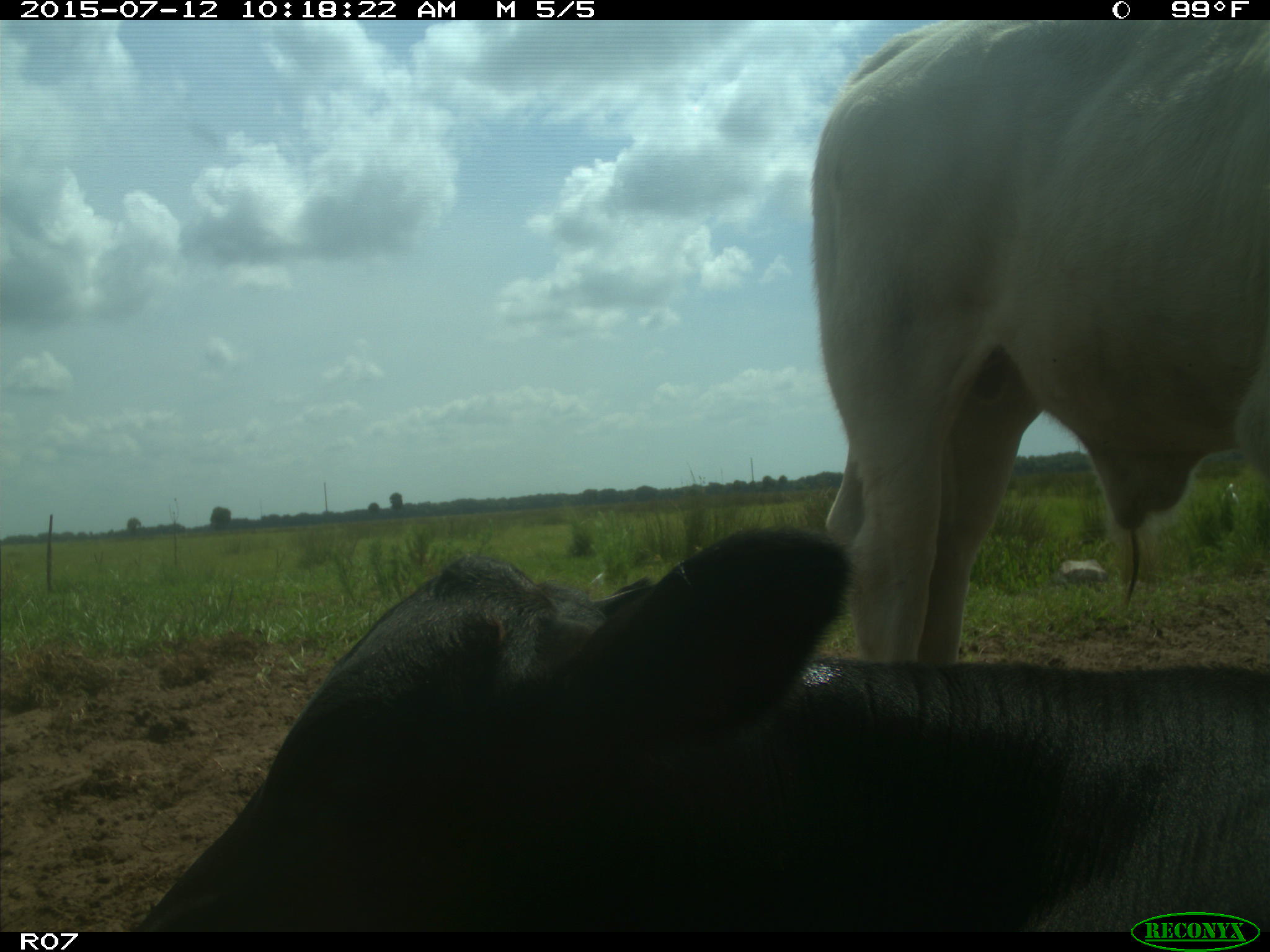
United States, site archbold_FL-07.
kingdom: Animalia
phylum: Chordata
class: Mammalia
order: Artiodactyla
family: Bovidae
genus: Bos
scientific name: Bos taurus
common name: domestic cow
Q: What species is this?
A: Bos taurus (domestic cow).